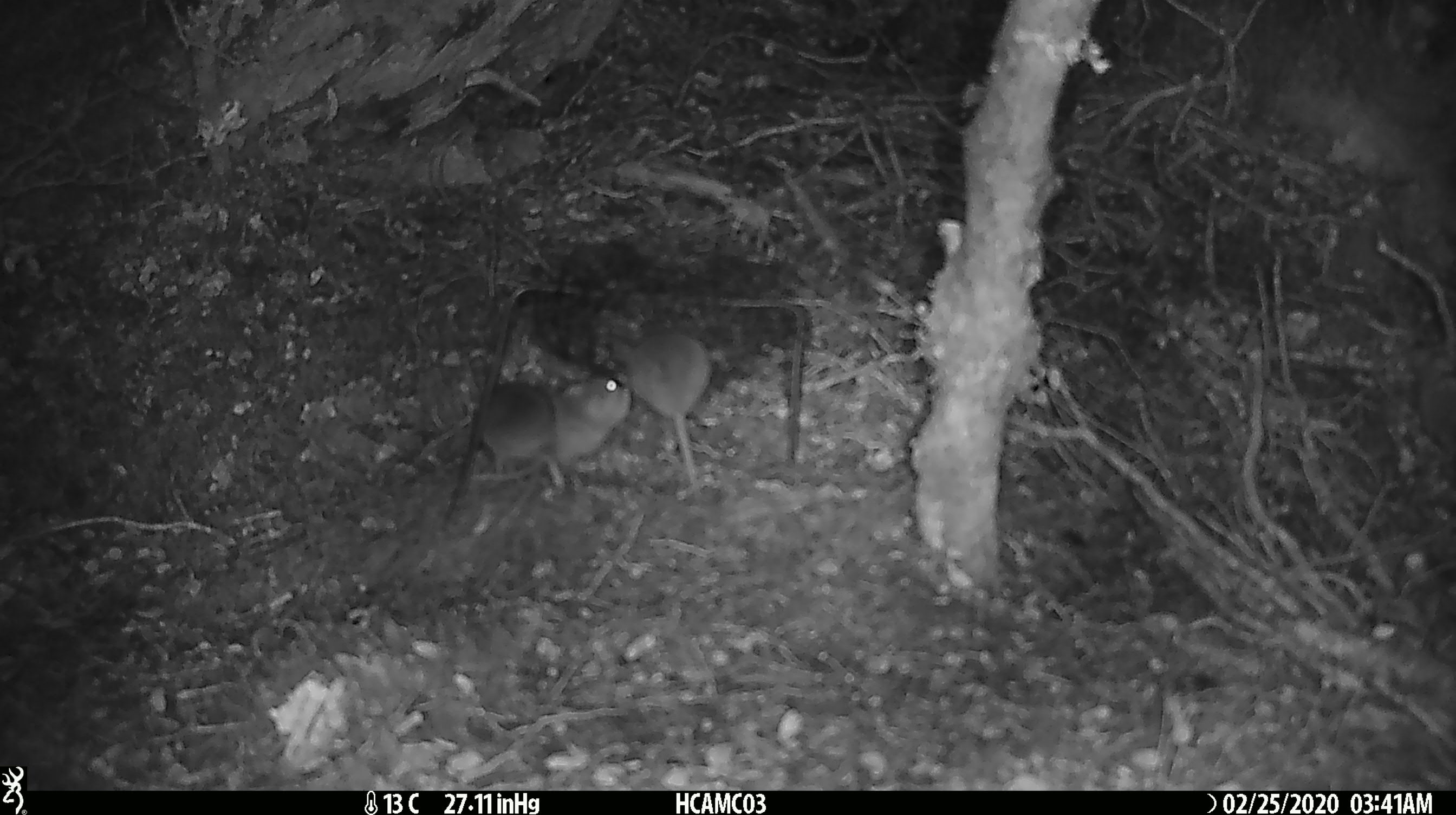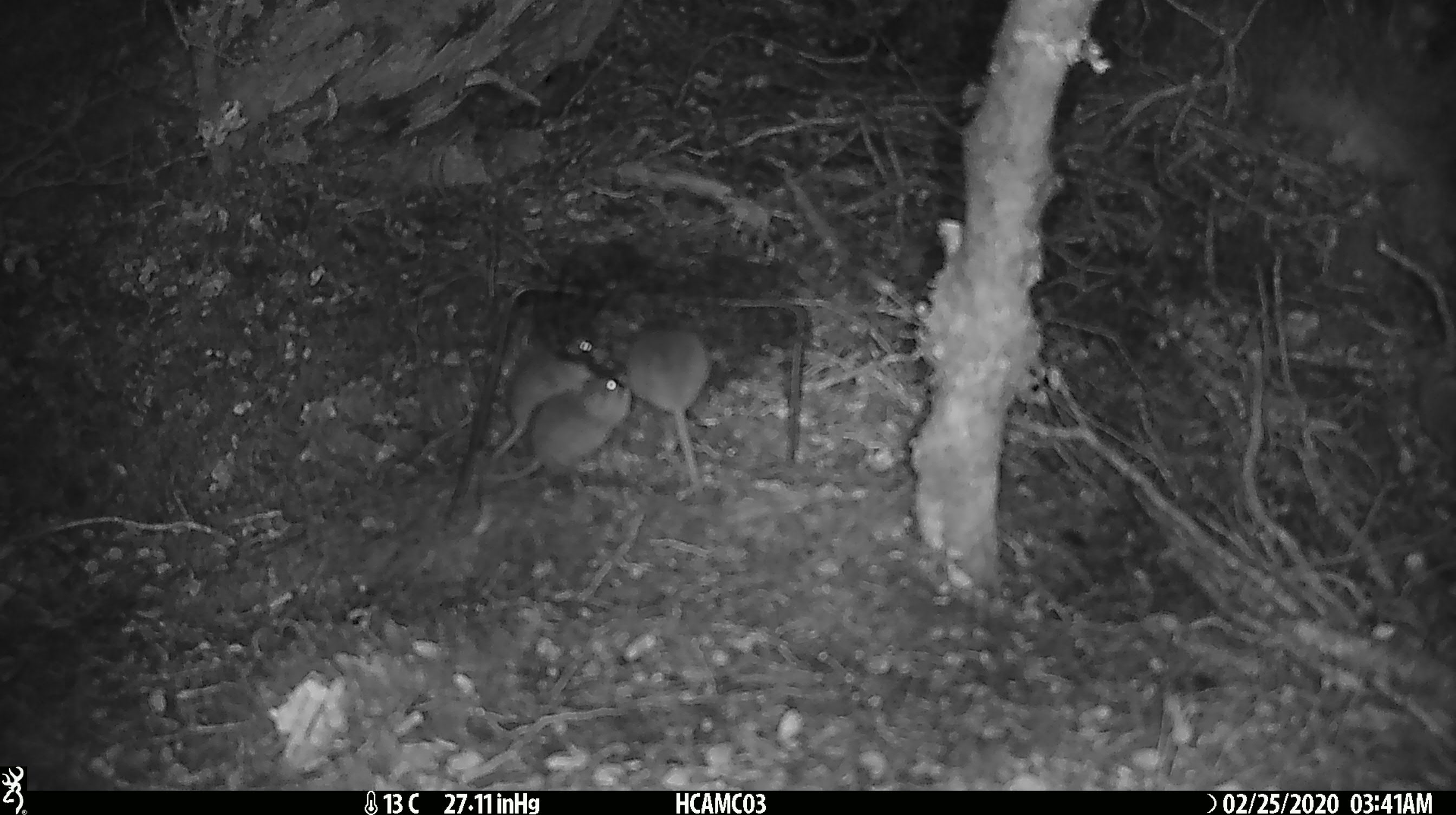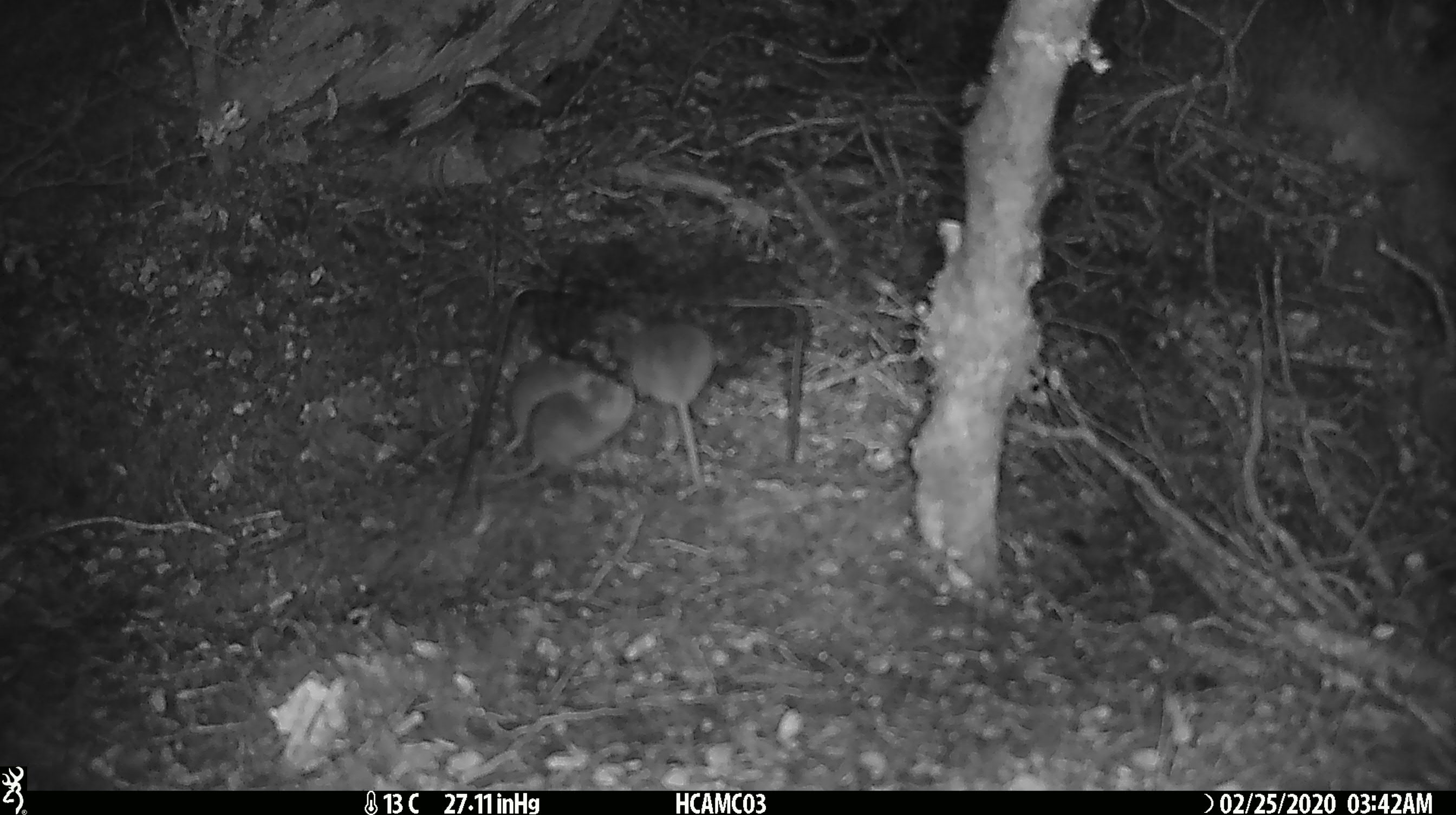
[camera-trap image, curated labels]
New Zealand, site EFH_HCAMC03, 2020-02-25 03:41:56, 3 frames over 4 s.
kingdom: Animalia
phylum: Chordata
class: Mammalia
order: Rodentia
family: Muridae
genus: Mus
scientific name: Mus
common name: mouse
Mouse (Mus).